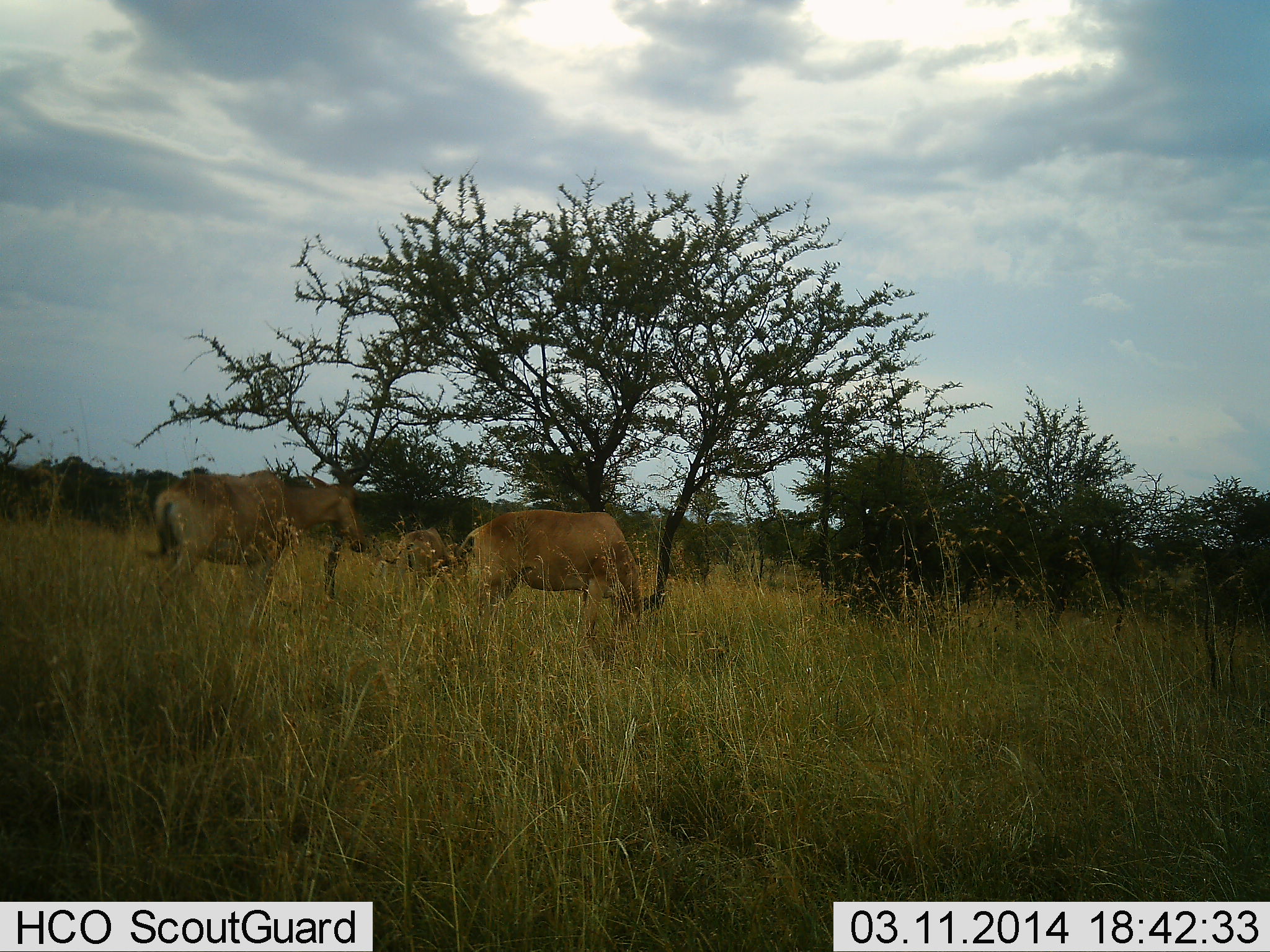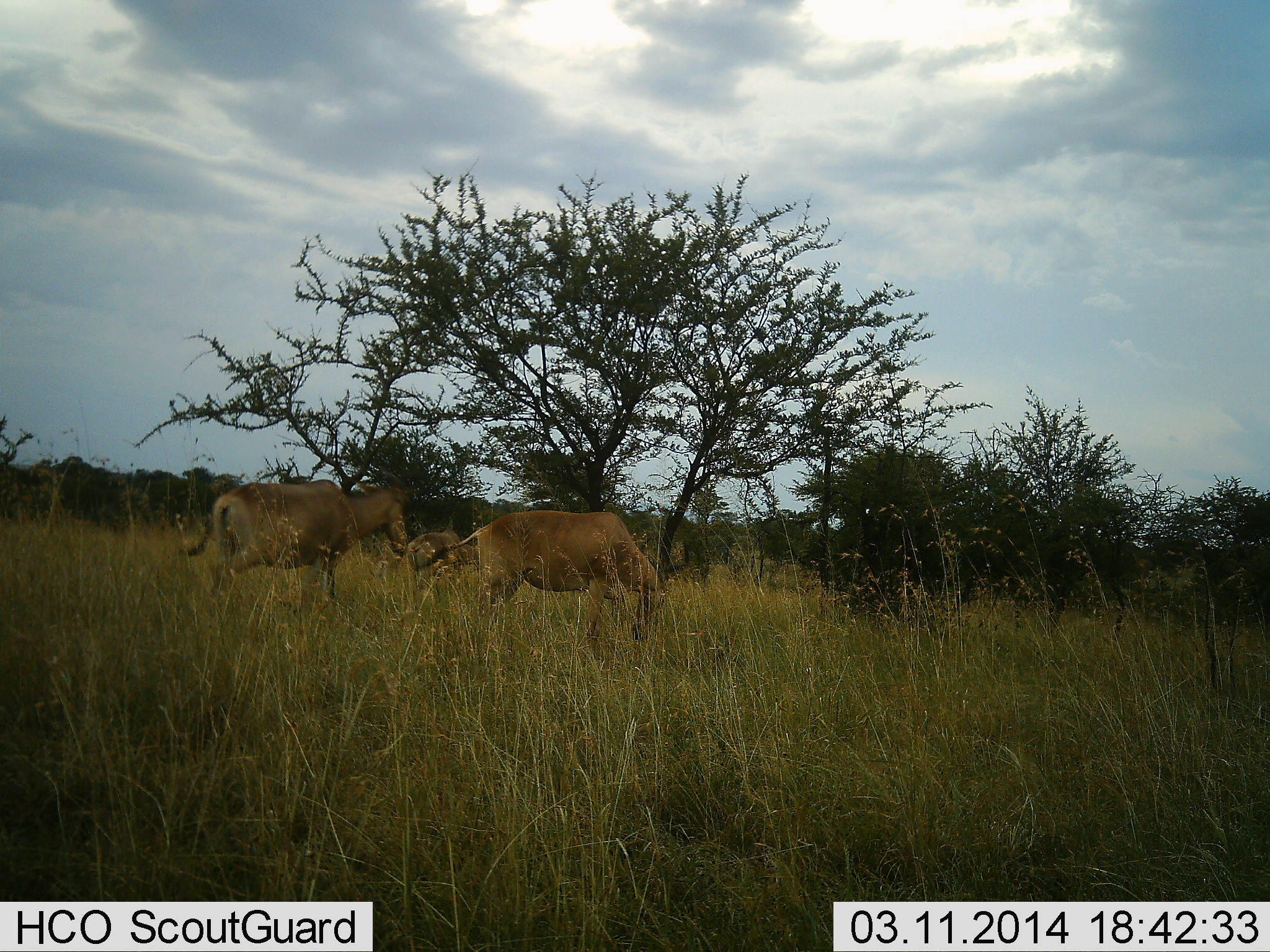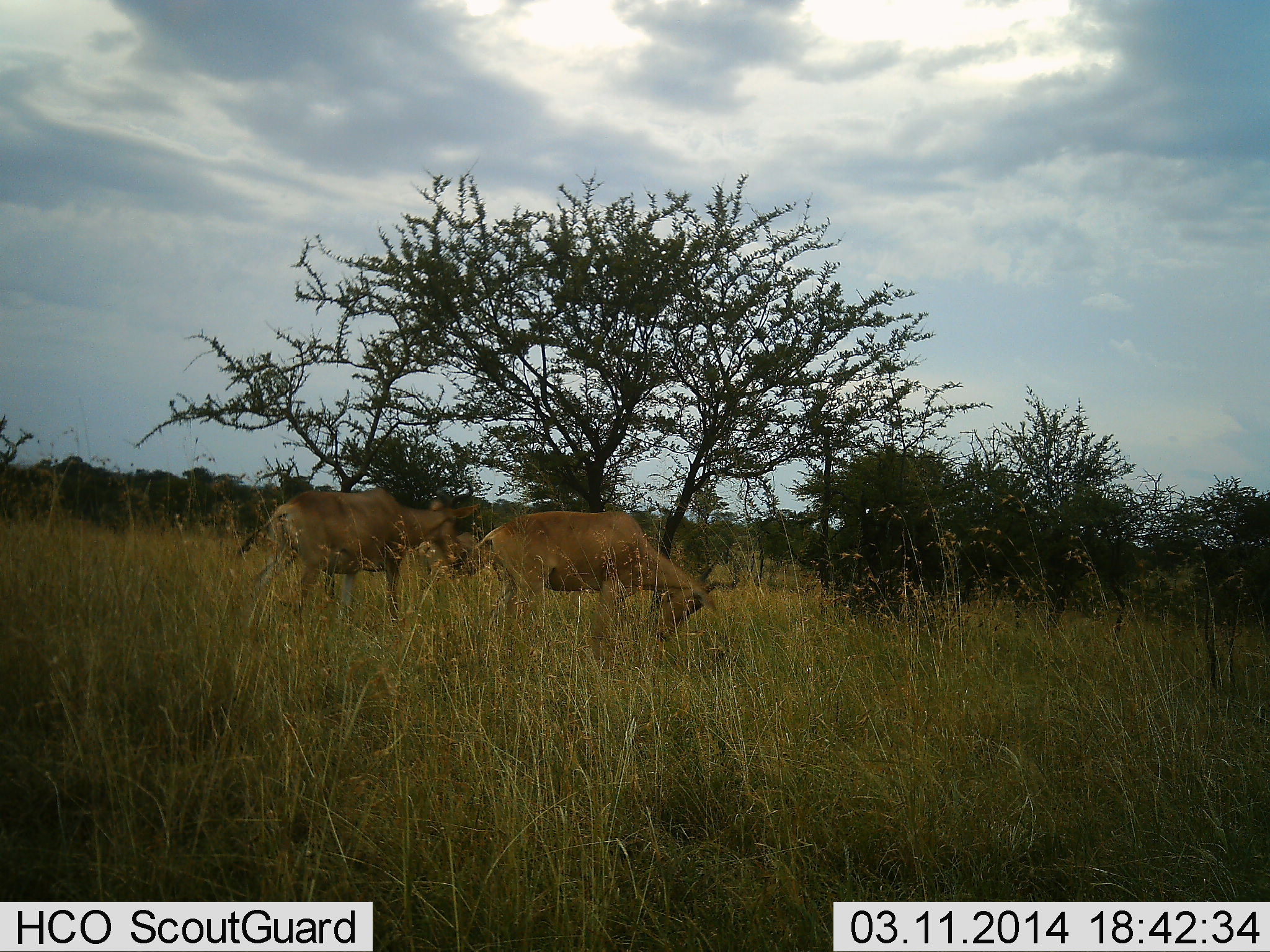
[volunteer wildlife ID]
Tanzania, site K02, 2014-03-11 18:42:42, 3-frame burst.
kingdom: Animalia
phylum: Chordata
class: Mammalia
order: Artiodactyla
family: Bovidae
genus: Alcelaphus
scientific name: Alcelaphus buselaphus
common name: hartebeest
Hartebeest (Alcelaphus buselaphus), count 3. Behavior (volunteer vote fractions): standing 30%, resting 0%, moving 60%, interacting 0%. Young present (vote fraction): 10%. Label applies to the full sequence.